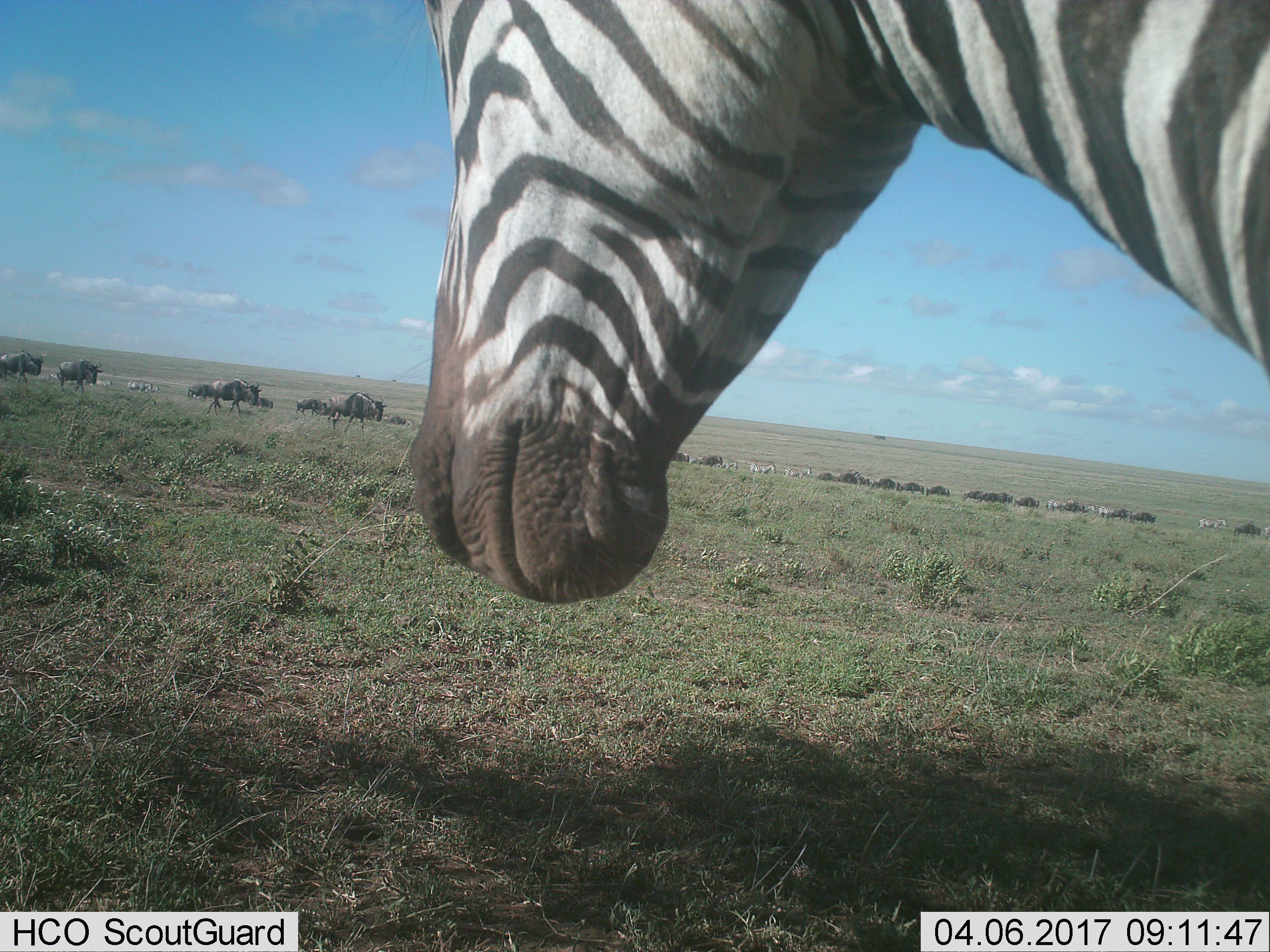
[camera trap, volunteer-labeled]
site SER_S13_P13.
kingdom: Animalia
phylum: Chordata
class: Mammalia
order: Artiodactyla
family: Bovidae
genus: Connochaetes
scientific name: Connochaetes taurinus taurinus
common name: blue wildebeest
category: wildebeestblue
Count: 11-50.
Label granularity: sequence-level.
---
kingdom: Animalia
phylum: Chordata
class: Mammalia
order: Perissodactyla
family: Equidae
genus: Equus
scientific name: Equus quagga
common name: plains zebra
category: zebraplains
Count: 11-50.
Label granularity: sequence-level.